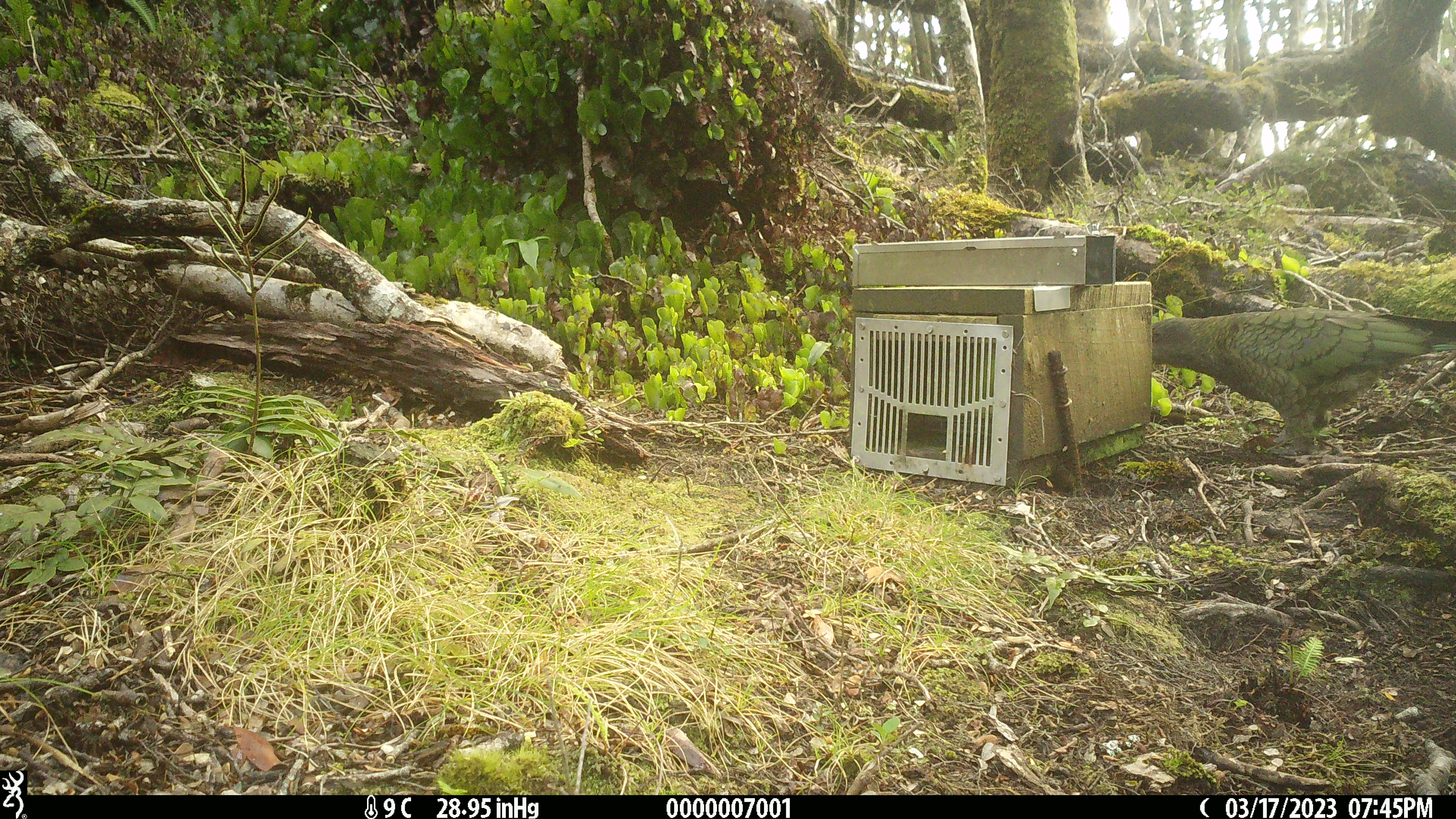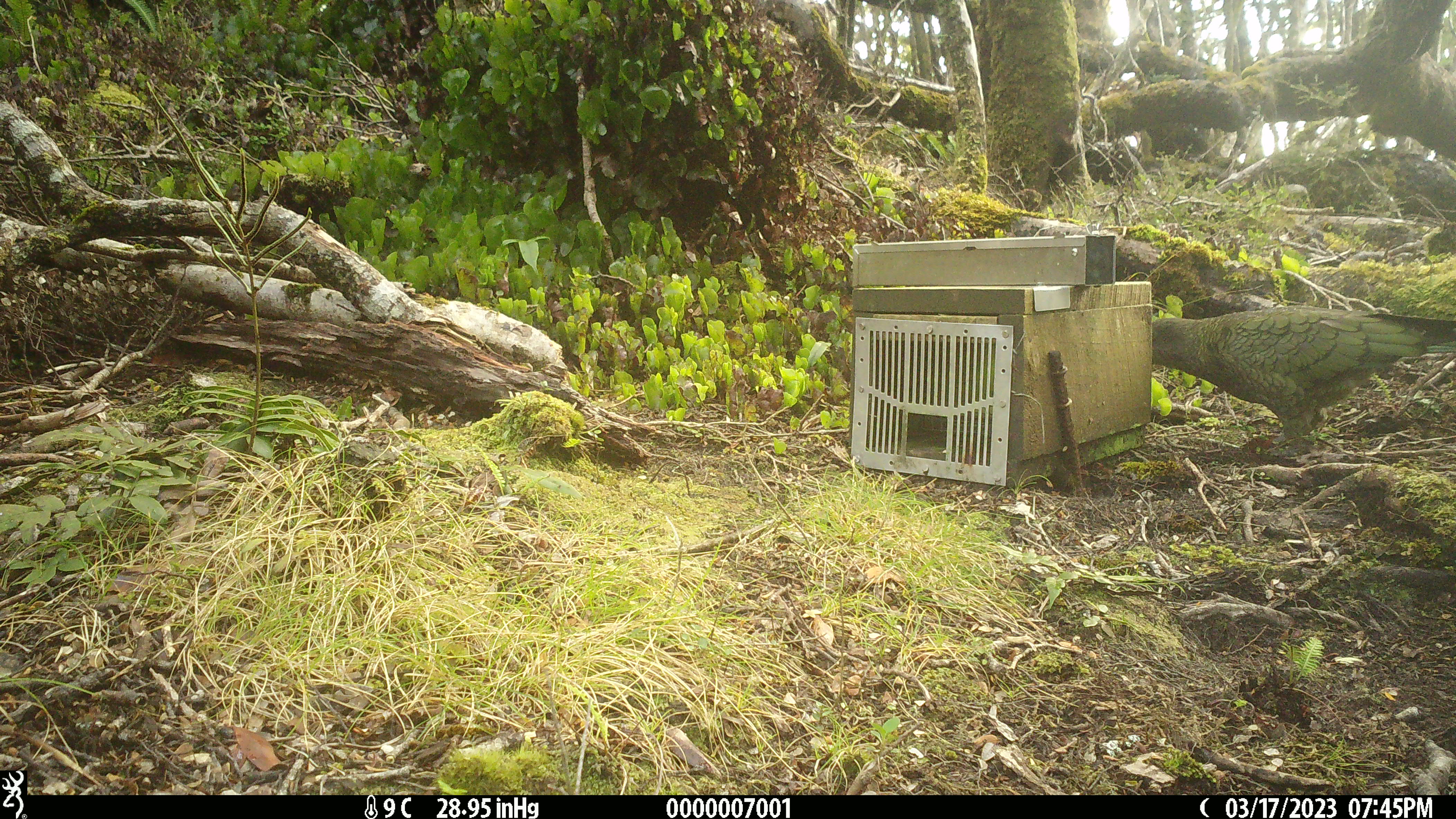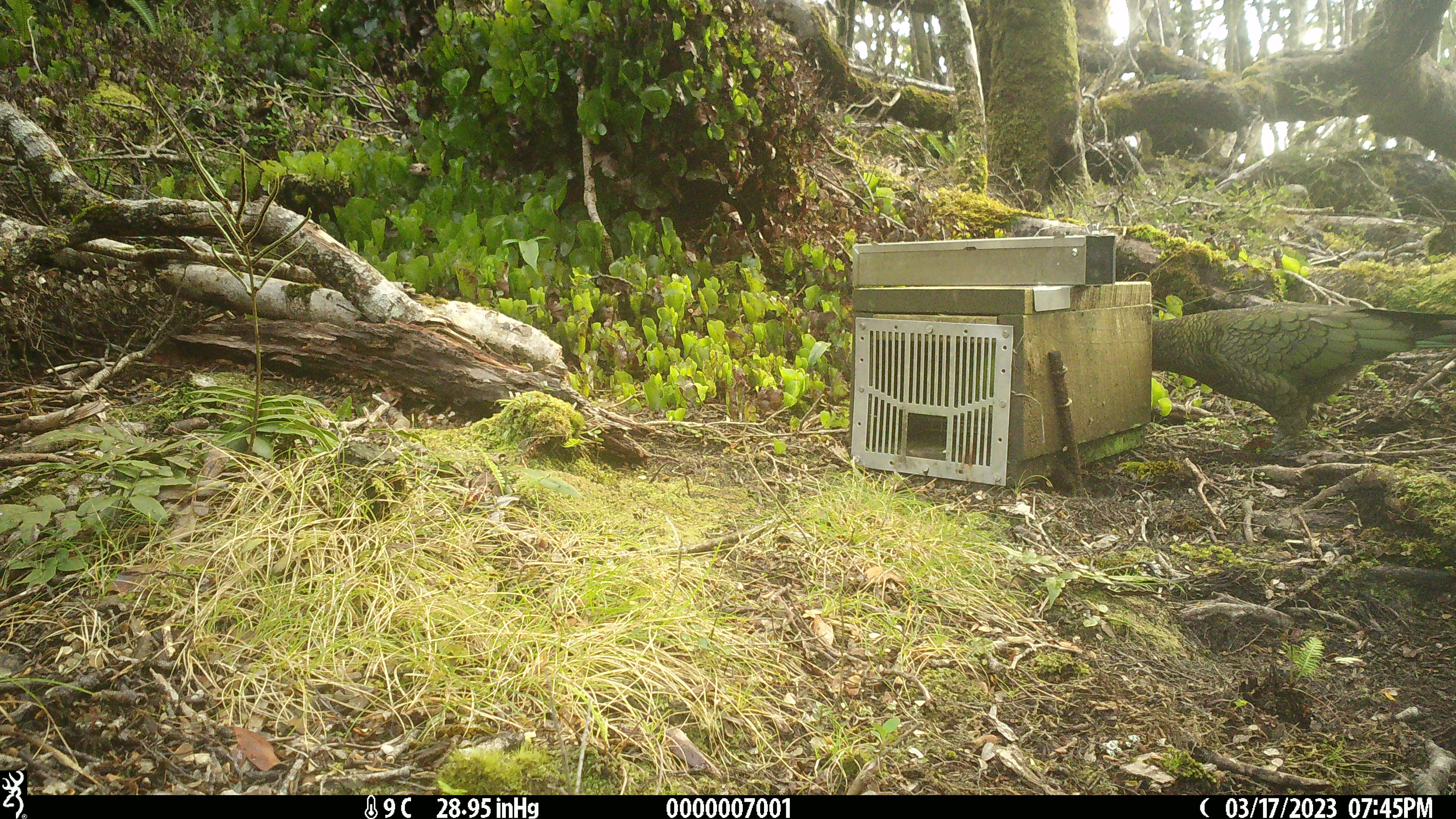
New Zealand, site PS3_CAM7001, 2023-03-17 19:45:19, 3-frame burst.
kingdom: Animalia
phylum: Chordata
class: Aves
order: Psittaciformes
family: Strigopidae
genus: Nestor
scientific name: Nestor notabilis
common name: kea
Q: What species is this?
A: Kea (Nestor notabilis).